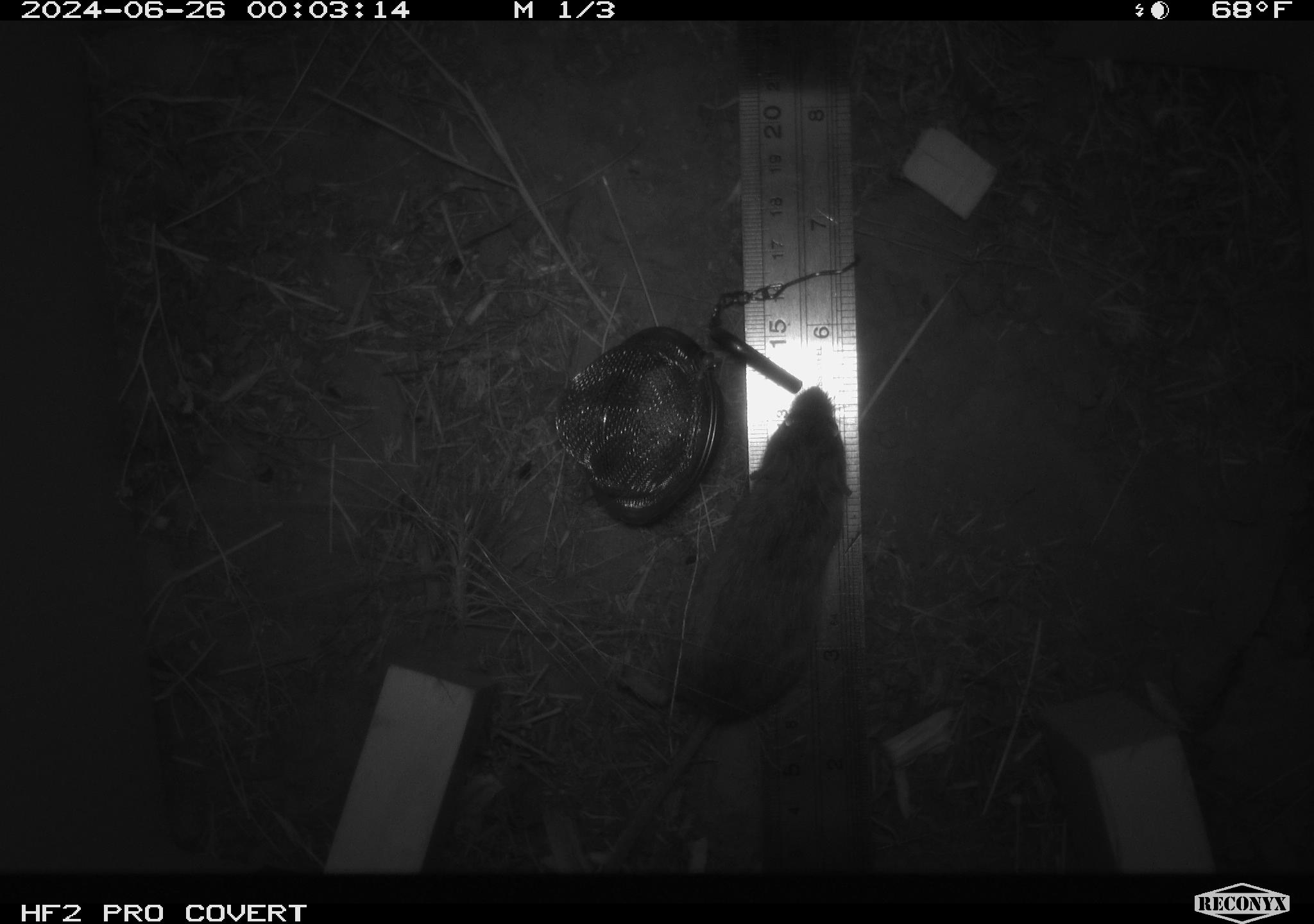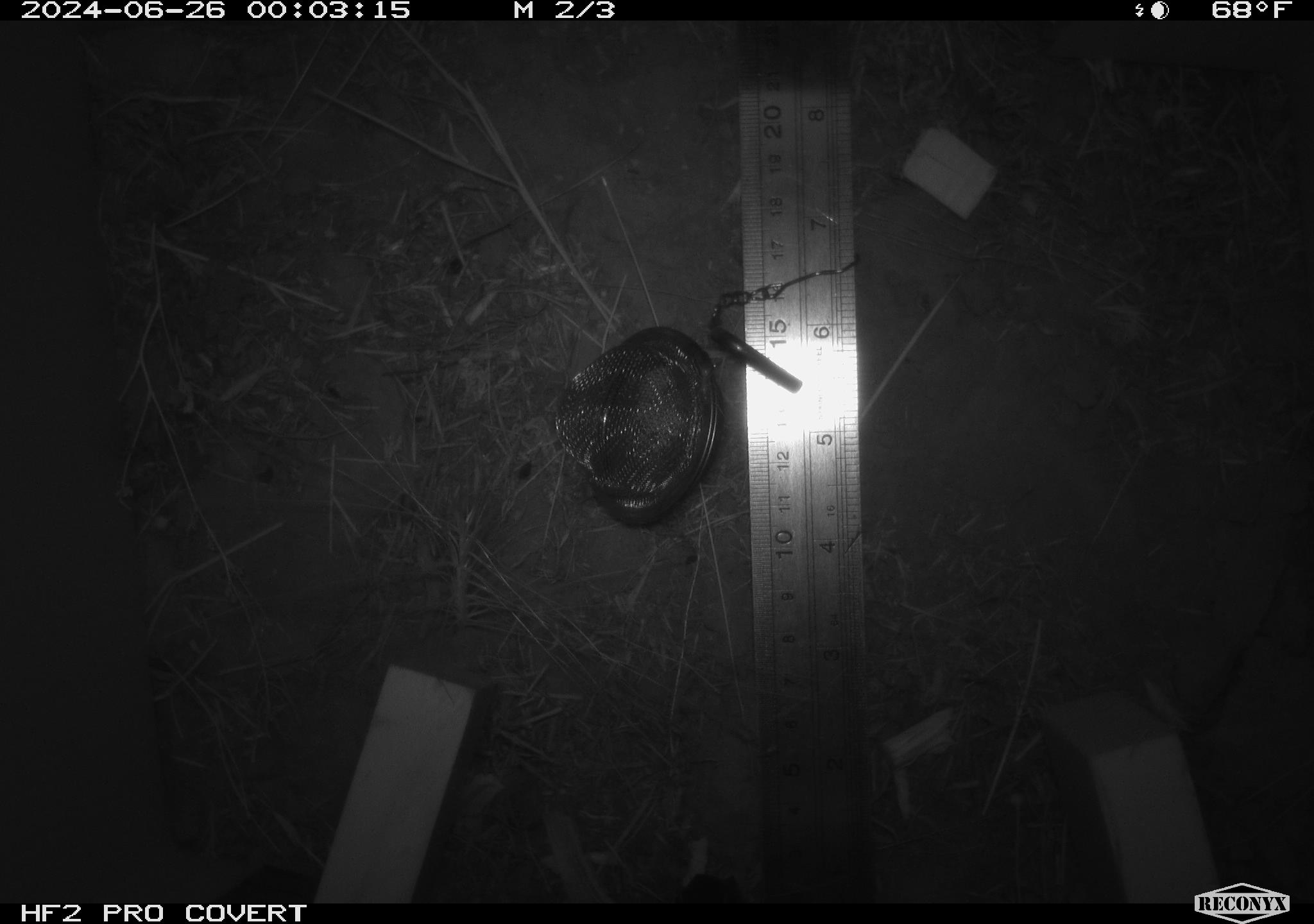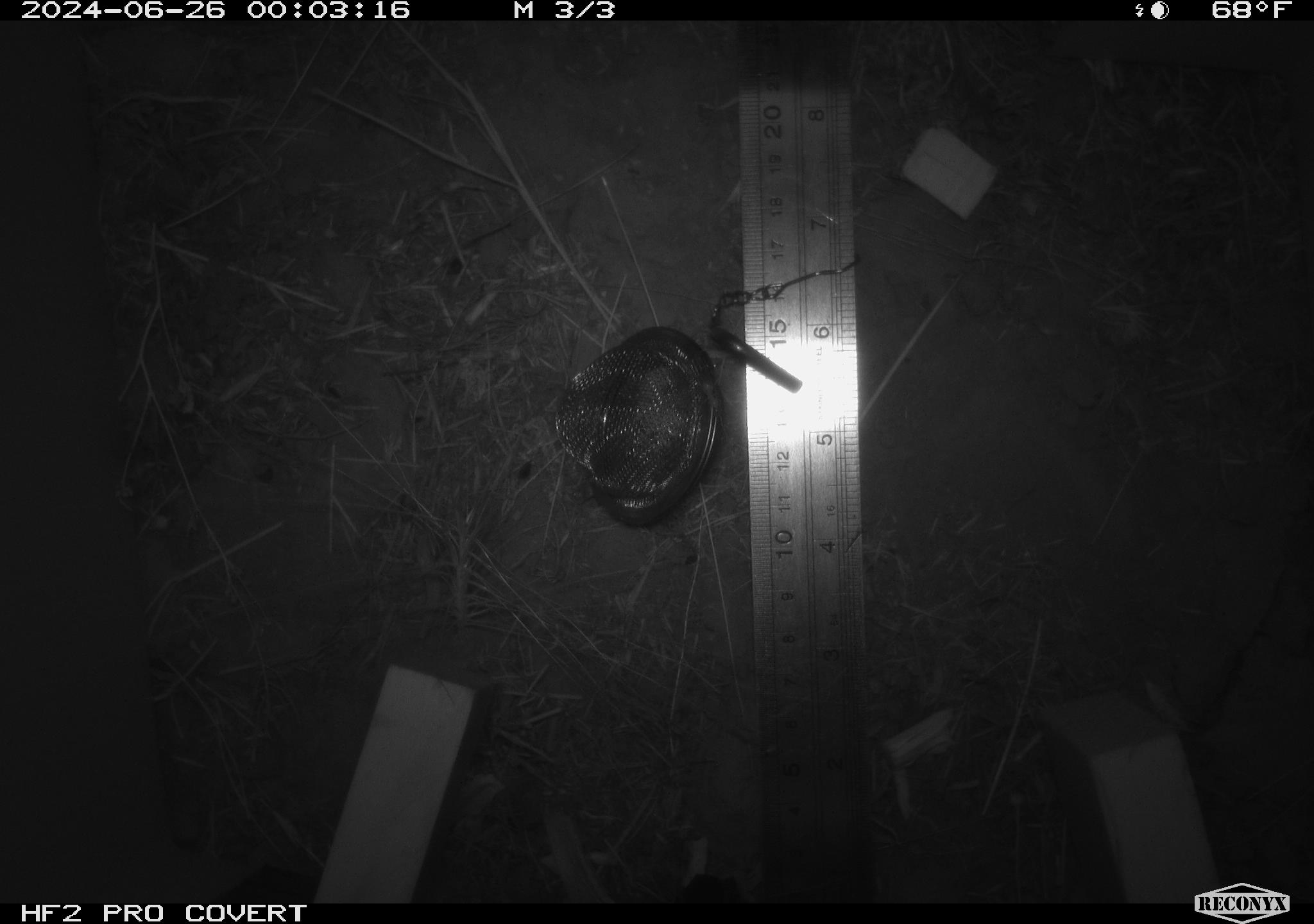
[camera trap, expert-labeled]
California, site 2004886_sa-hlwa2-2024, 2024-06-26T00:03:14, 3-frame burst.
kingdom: Animalia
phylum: Chordata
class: Mammalia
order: Rodentia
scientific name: Rodentia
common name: mouse species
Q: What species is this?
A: Mouse species (Rodentia).